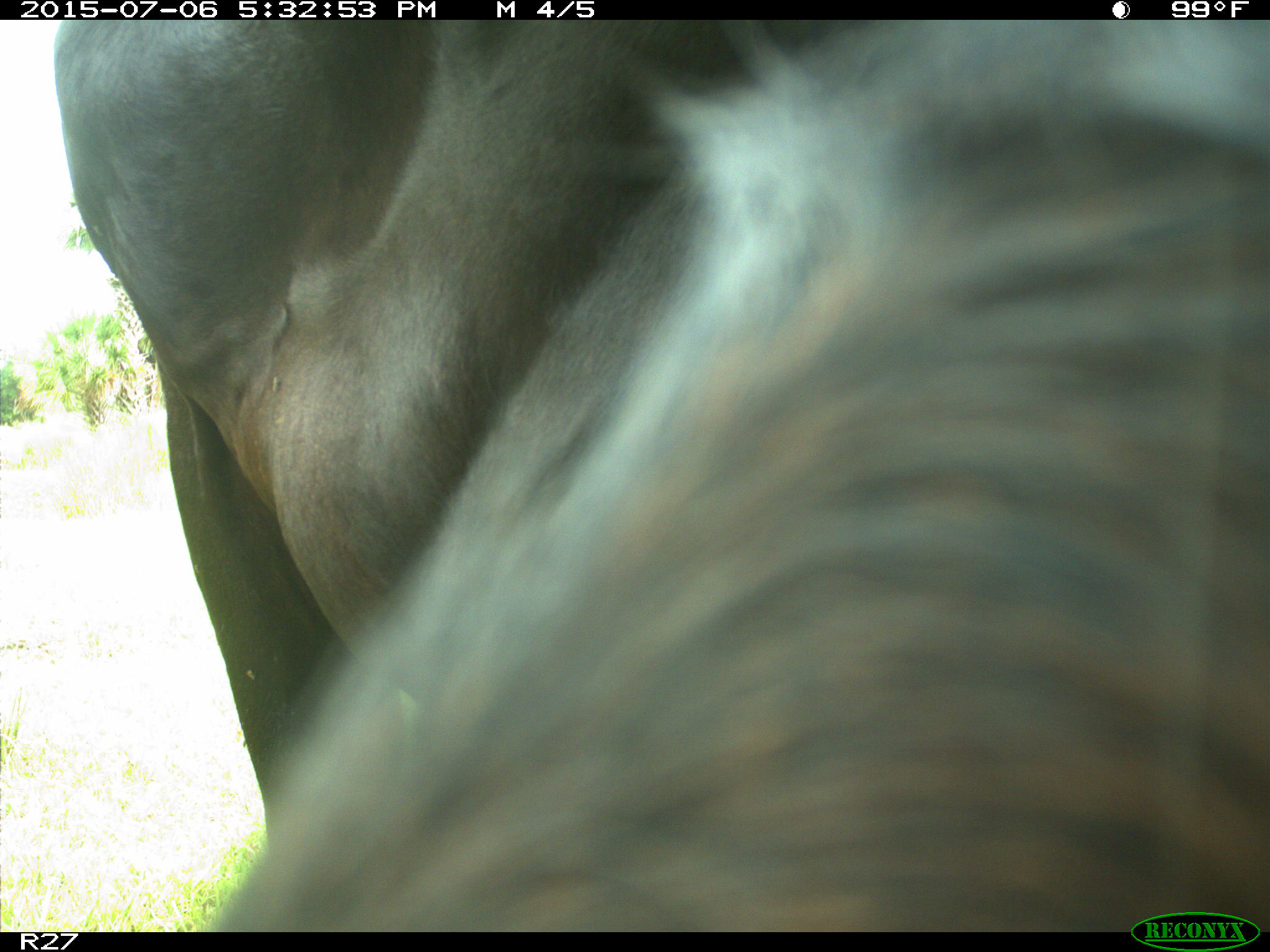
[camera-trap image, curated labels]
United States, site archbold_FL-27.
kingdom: Animalia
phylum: Chordata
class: Mammalia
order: Artiodactyla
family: Bovidae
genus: Bos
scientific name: Bos taurus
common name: domestic cow